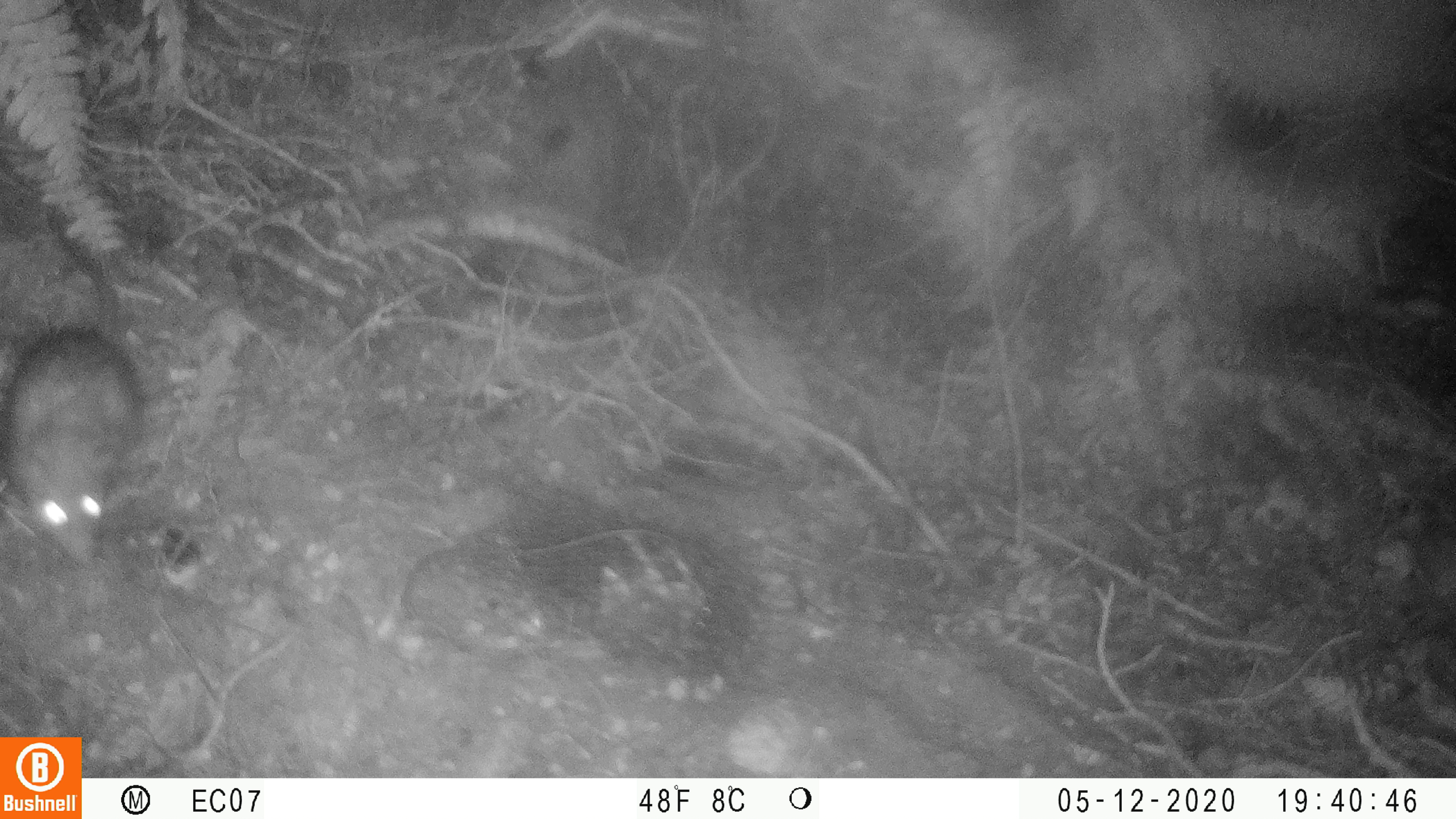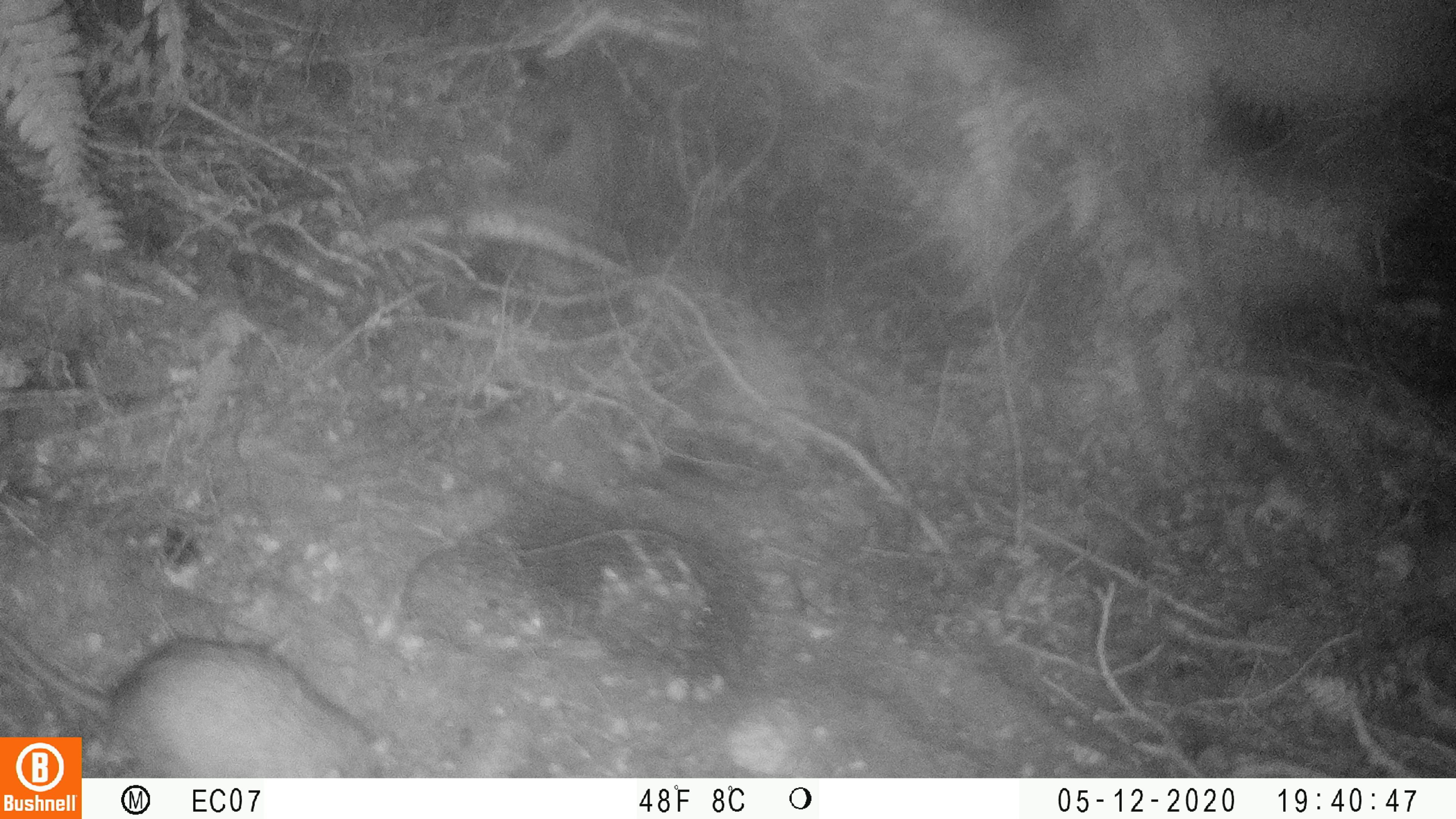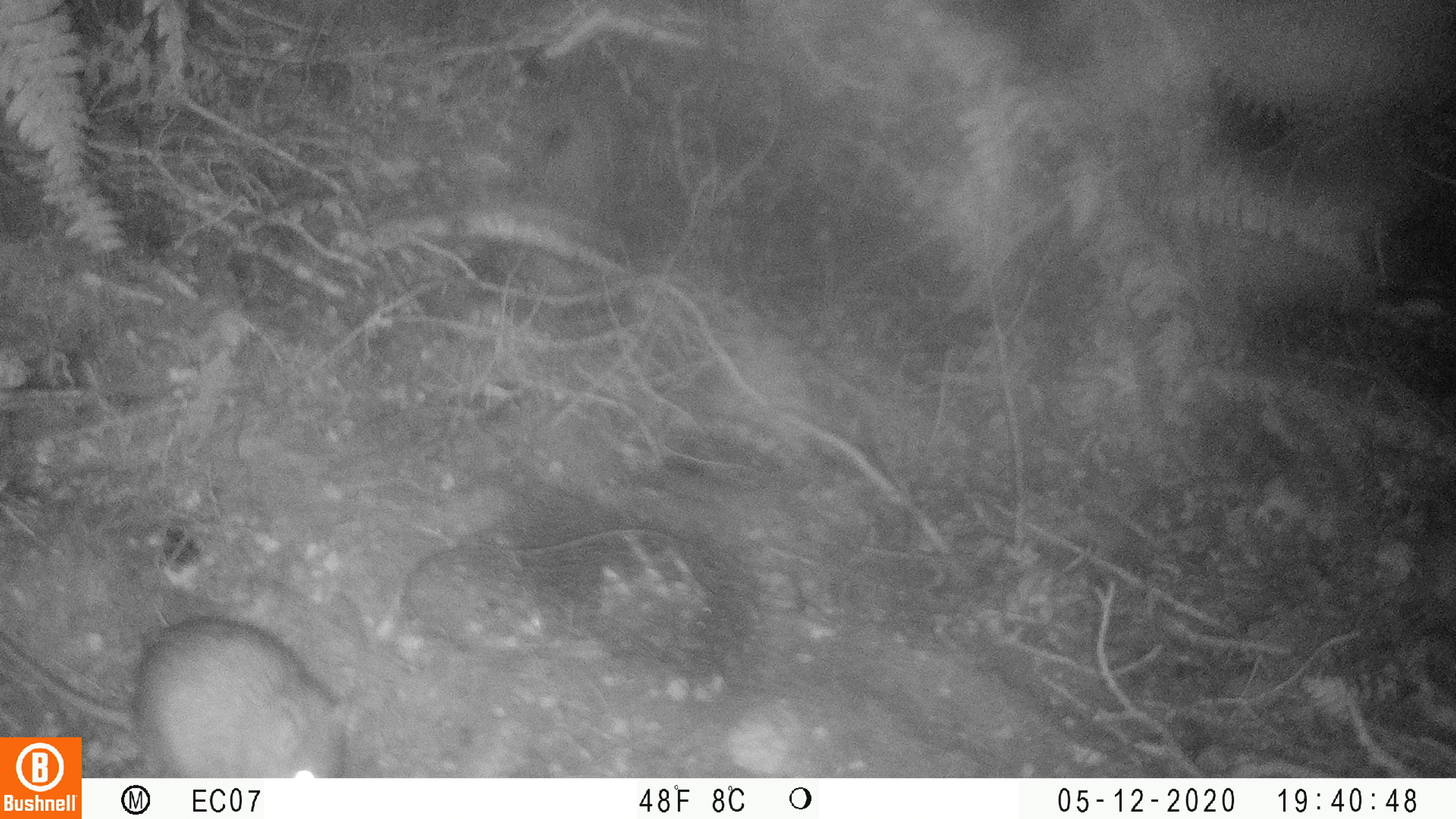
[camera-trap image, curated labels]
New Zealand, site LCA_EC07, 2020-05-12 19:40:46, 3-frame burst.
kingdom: Animalia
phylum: Chordata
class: Mammalia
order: Rodentia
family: Muridae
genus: Rattus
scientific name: Rattus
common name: rat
Rat (Rattus).